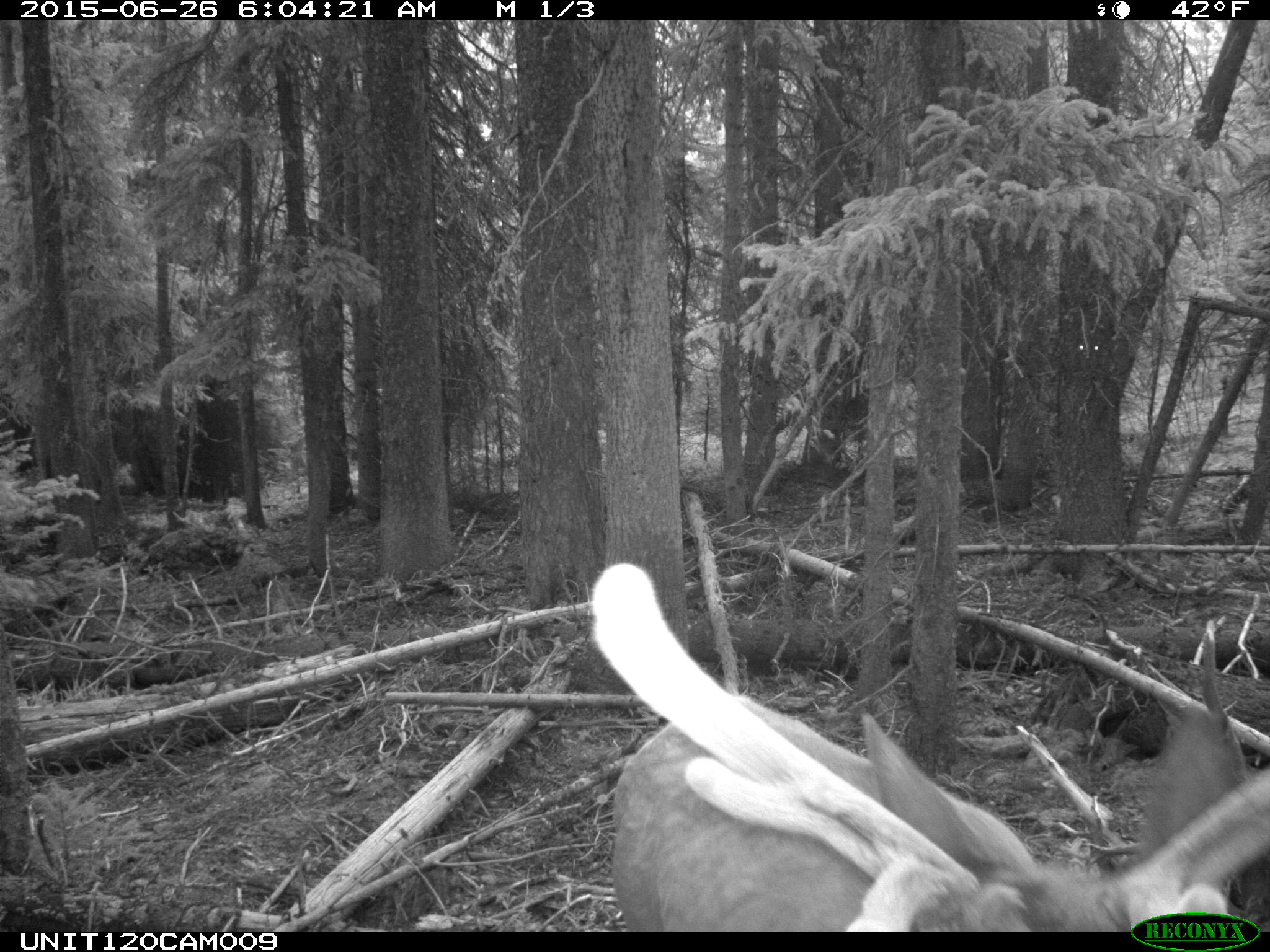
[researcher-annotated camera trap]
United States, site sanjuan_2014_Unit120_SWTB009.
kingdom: Animalia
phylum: Chordata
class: Mammalia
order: Artiodactyla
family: Cervidae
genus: Cervus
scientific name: Cervus elaphus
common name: red deer